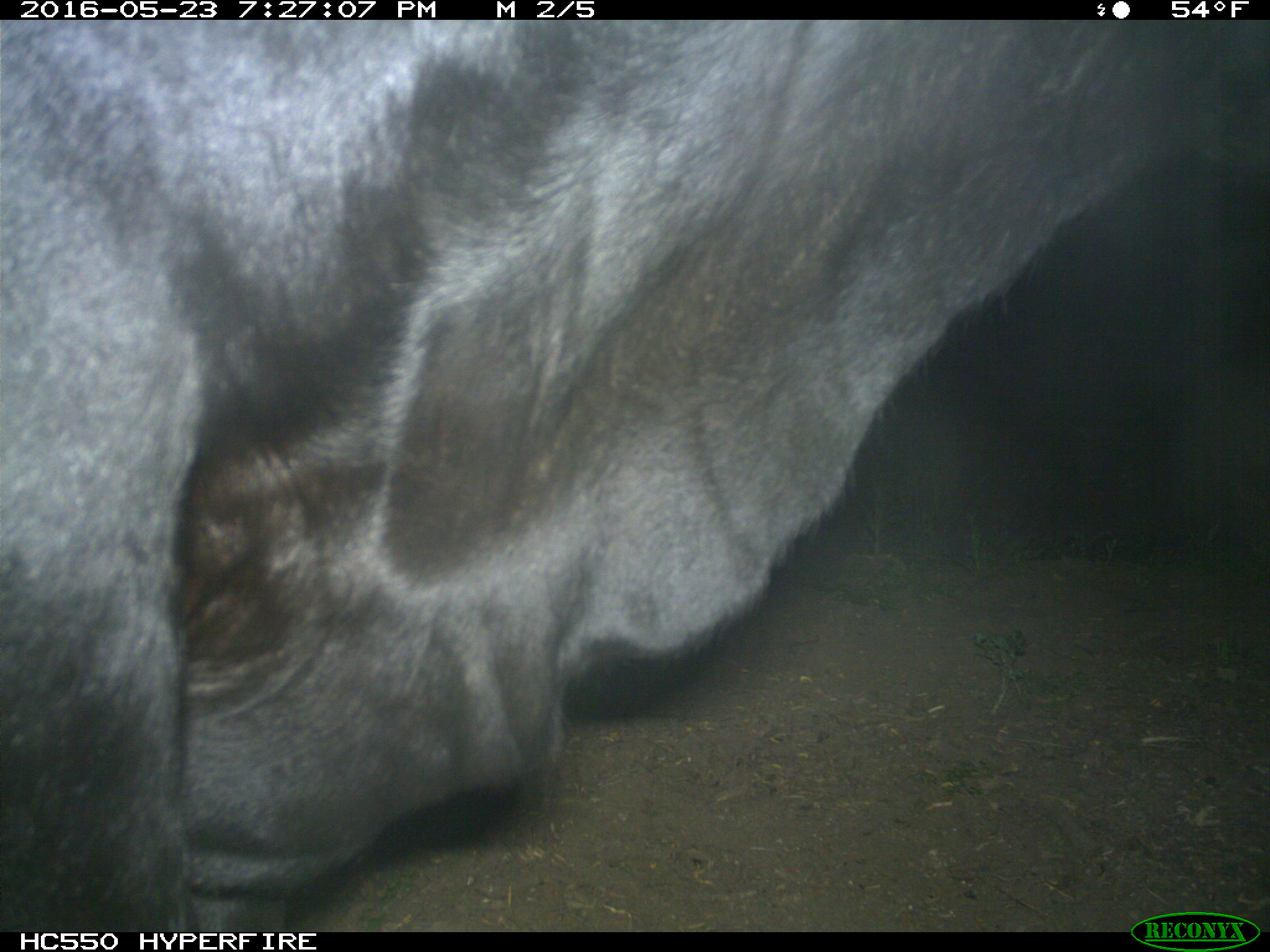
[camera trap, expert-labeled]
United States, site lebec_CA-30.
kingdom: Animalia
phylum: Chordata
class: Mammalia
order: Artiodactyla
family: Bovidae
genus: Bos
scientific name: Bos taurus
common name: domestic cow